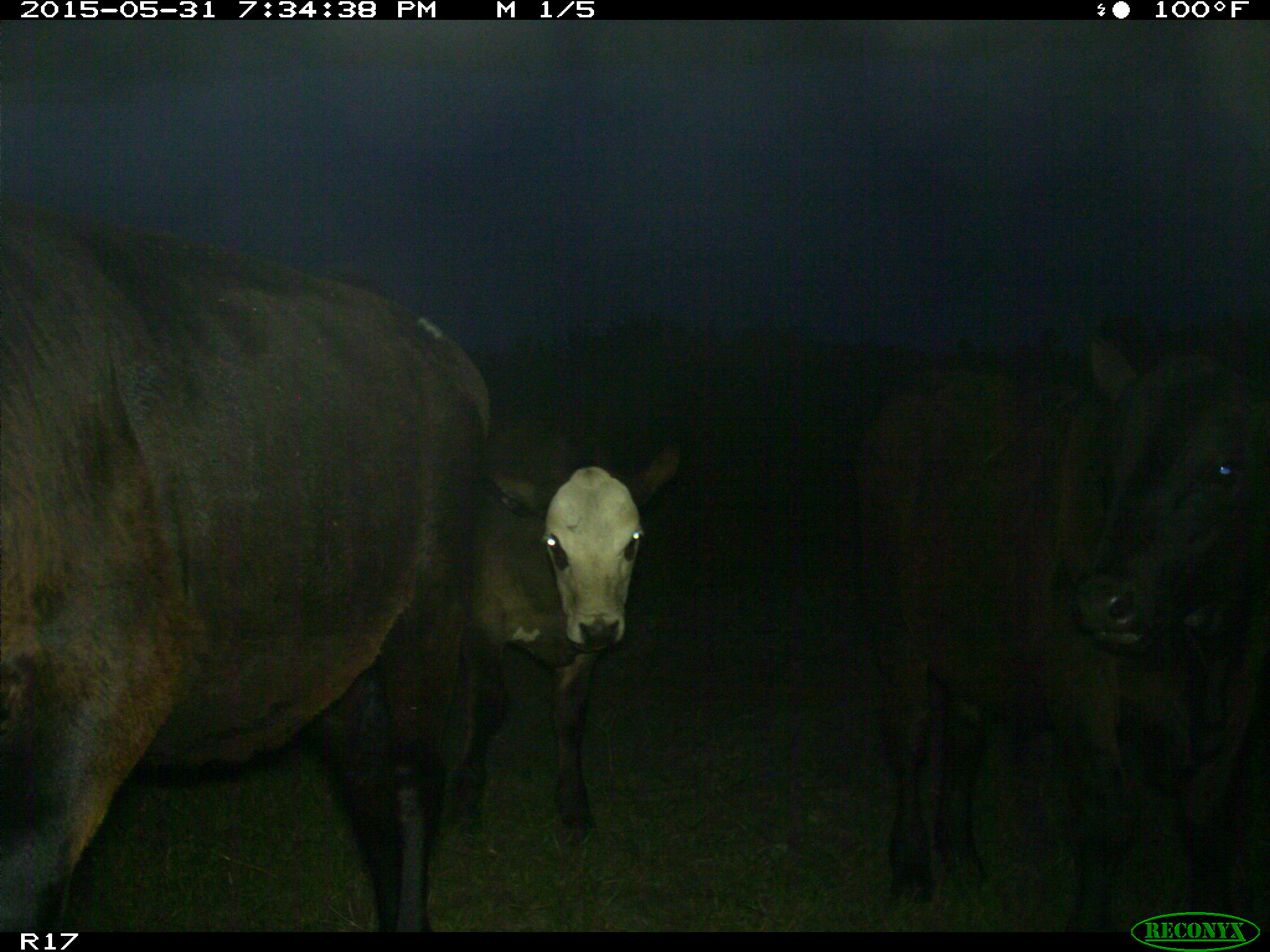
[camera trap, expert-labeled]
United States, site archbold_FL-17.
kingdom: Animalia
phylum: Chordata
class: Mammalia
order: Artiodactyla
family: Bovidae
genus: Bos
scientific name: Bos taurus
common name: domestic cow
Bos taurus (domestic cow).